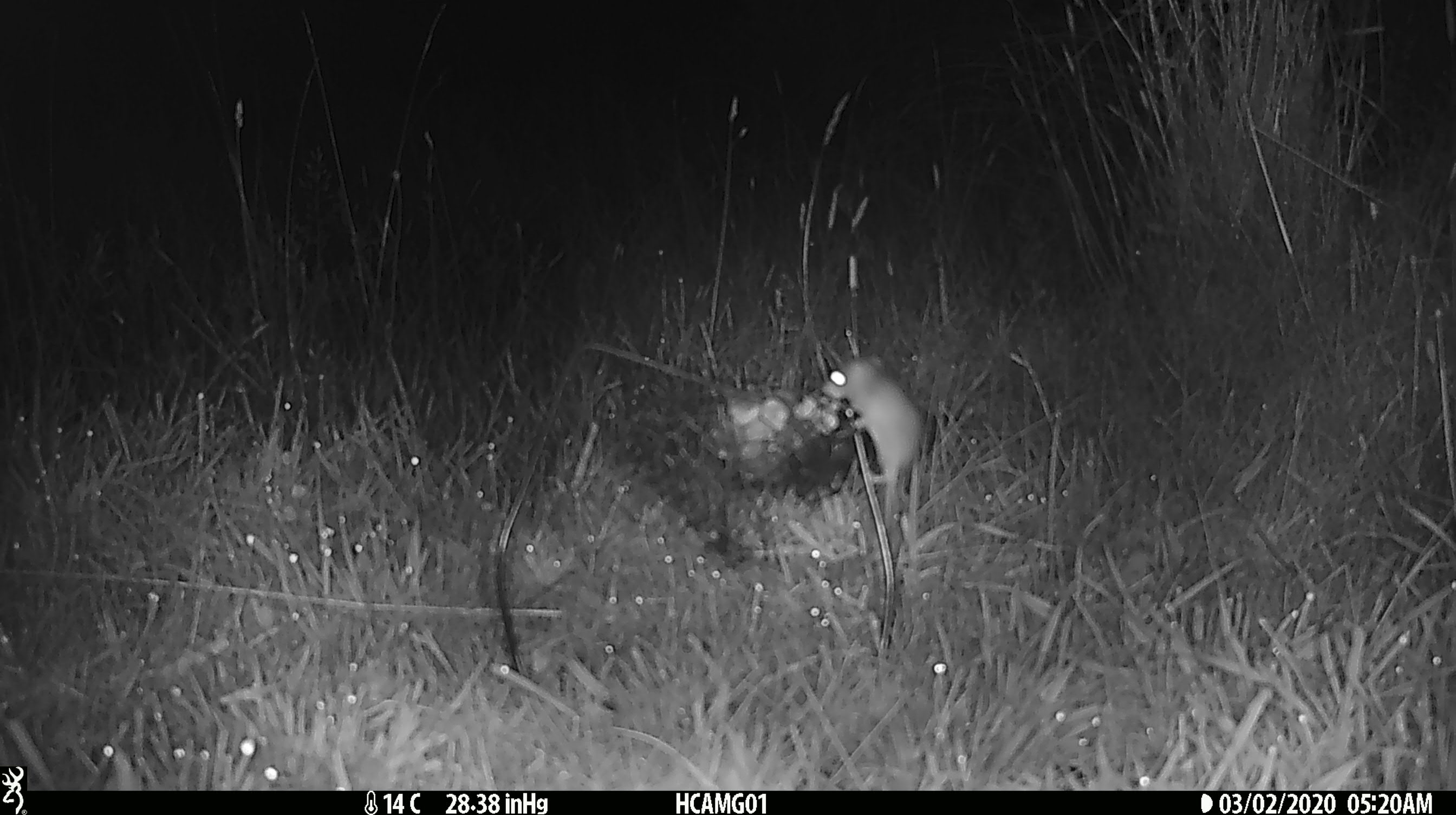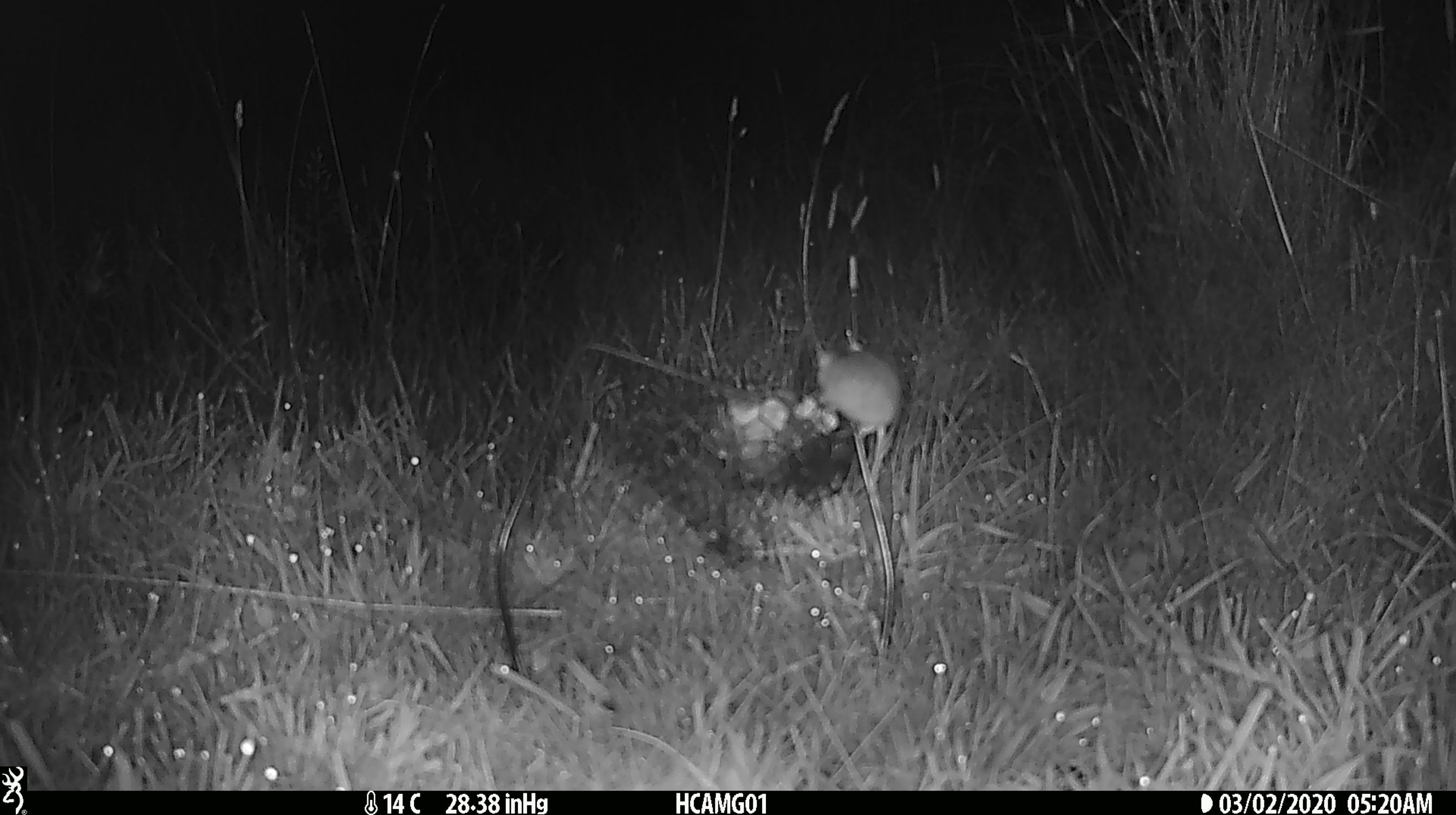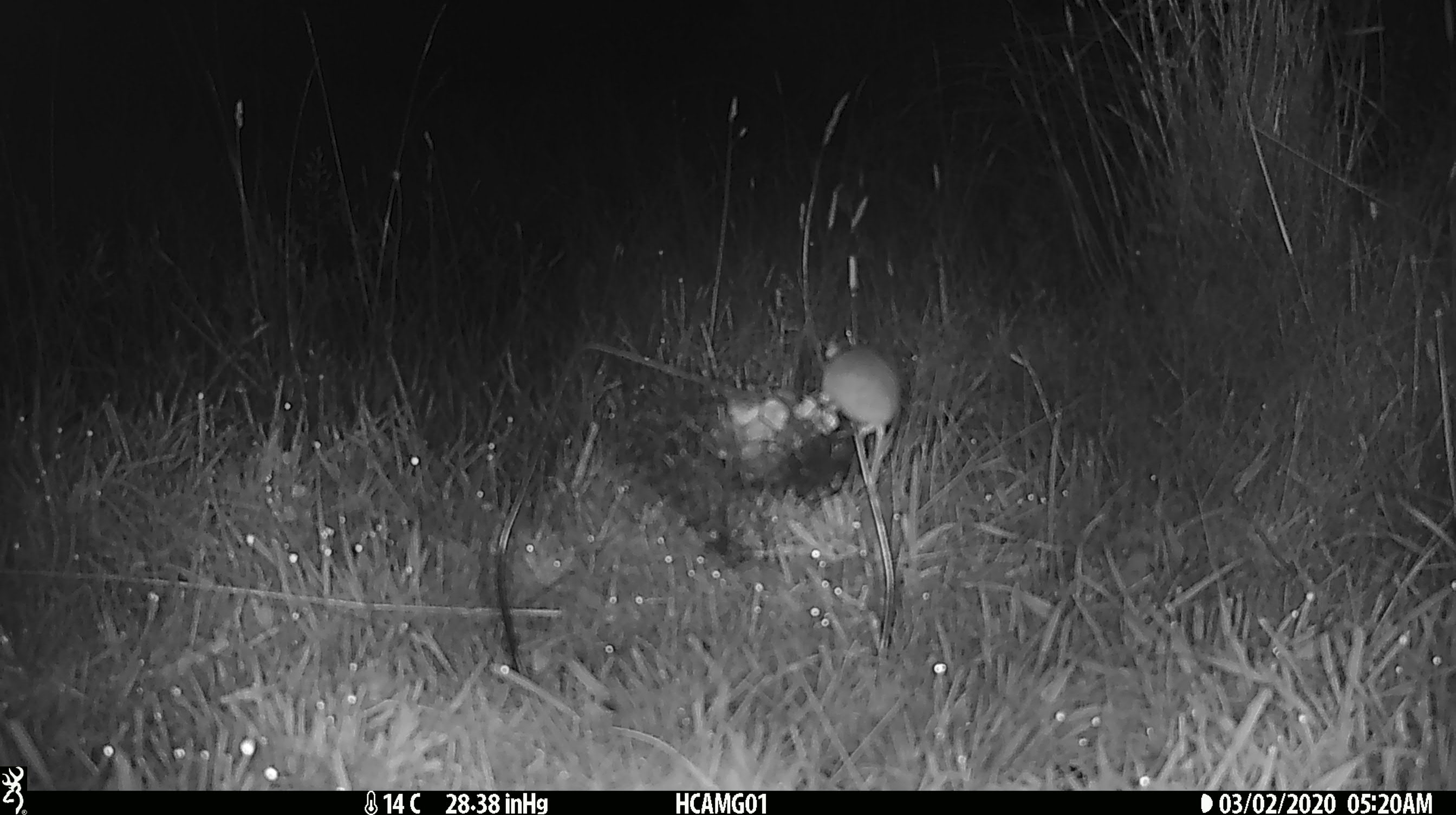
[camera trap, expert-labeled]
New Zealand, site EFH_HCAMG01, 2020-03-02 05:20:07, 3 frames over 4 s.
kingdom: Animalia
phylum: Chordata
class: Mammalia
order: Rodentia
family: Muridae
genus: Mus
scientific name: Mus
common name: mouse